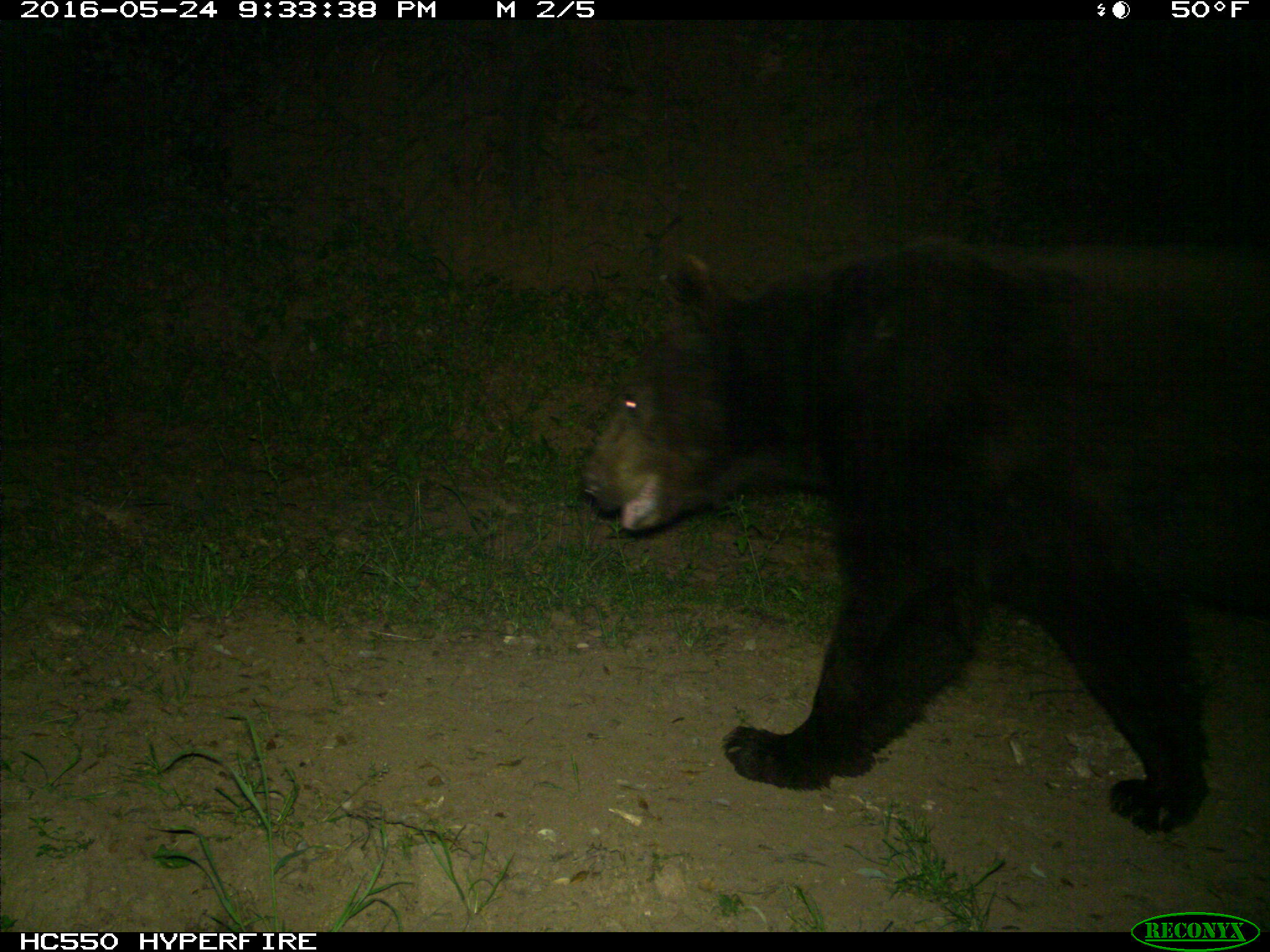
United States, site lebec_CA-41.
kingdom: Animalia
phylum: Chordata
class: Mammalia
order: Carnivora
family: Ursidae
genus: Ursus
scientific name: Ursus americanus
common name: american black bear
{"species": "Ursus americanus (american black bear)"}